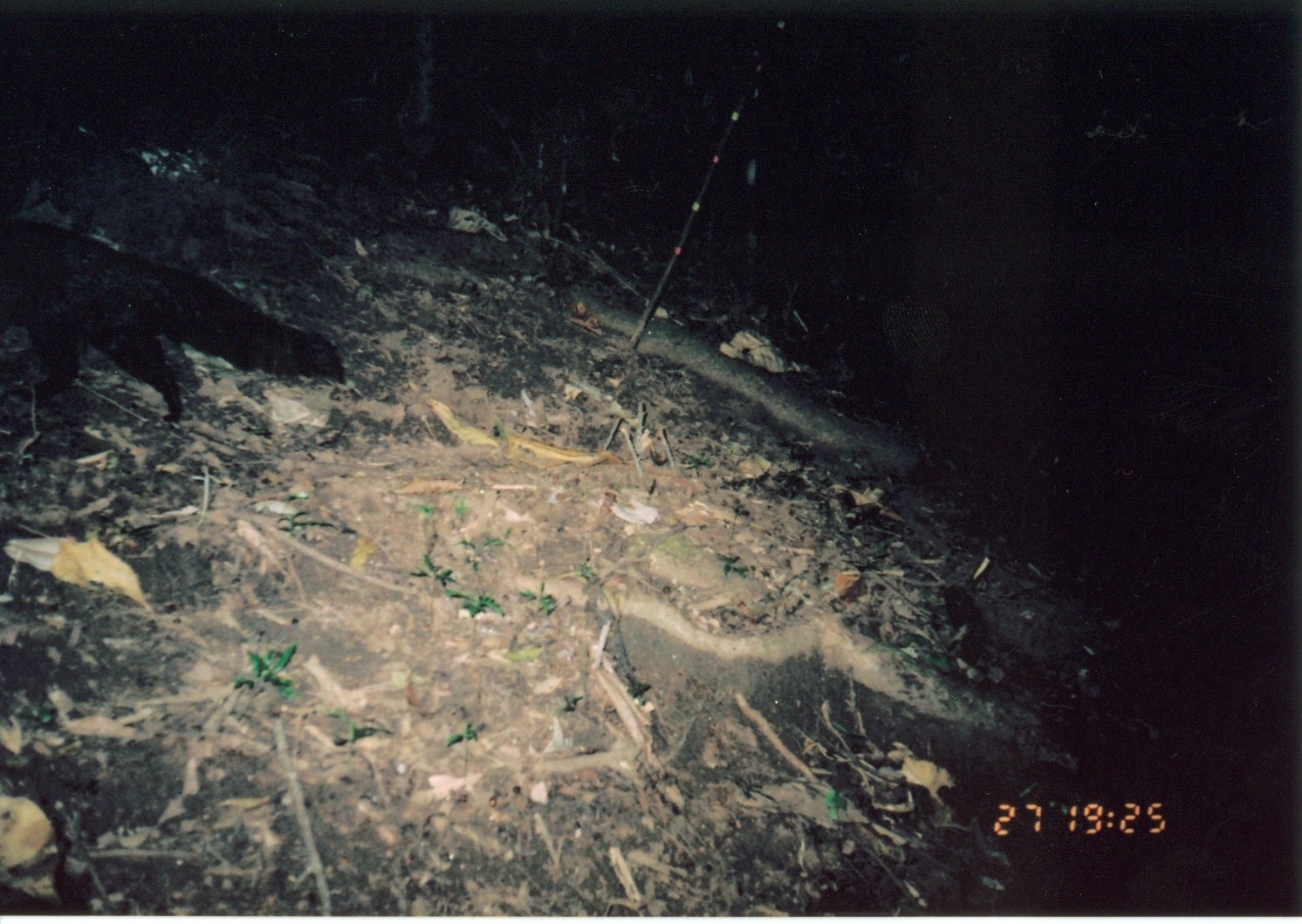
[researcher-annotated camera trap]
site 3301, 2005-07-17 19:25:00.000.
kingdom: Animalia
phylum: Chordata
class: Mammalia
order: Carnivora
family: Herpestidae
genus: Bdeogale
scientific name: Bdeogale crassicauda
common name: bushy-tailed mongoose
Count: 1.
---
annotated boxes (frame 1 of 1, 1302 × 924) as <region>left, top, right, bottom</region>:
bdeogale crassicauda: <region>0, 211, 346, 425</region>